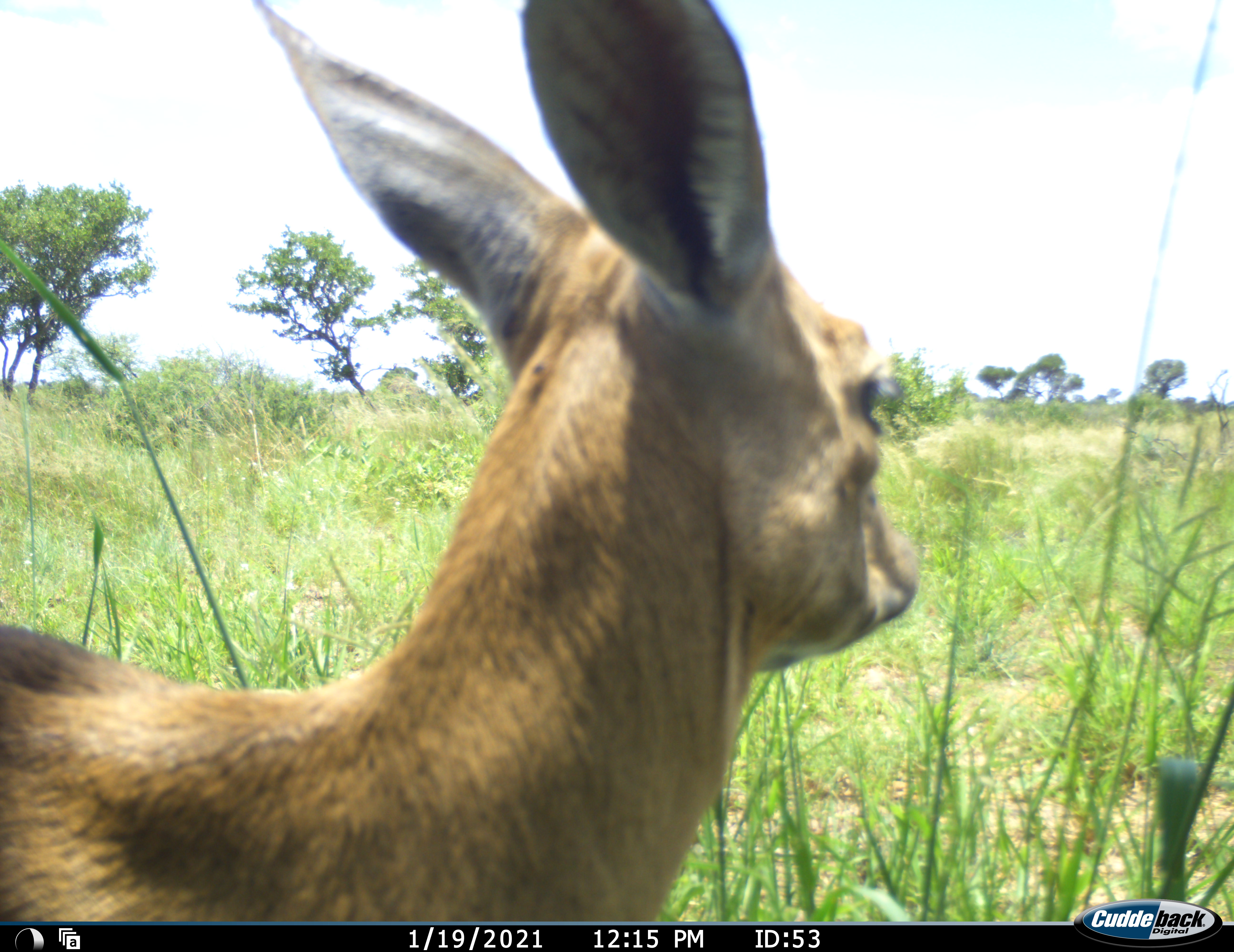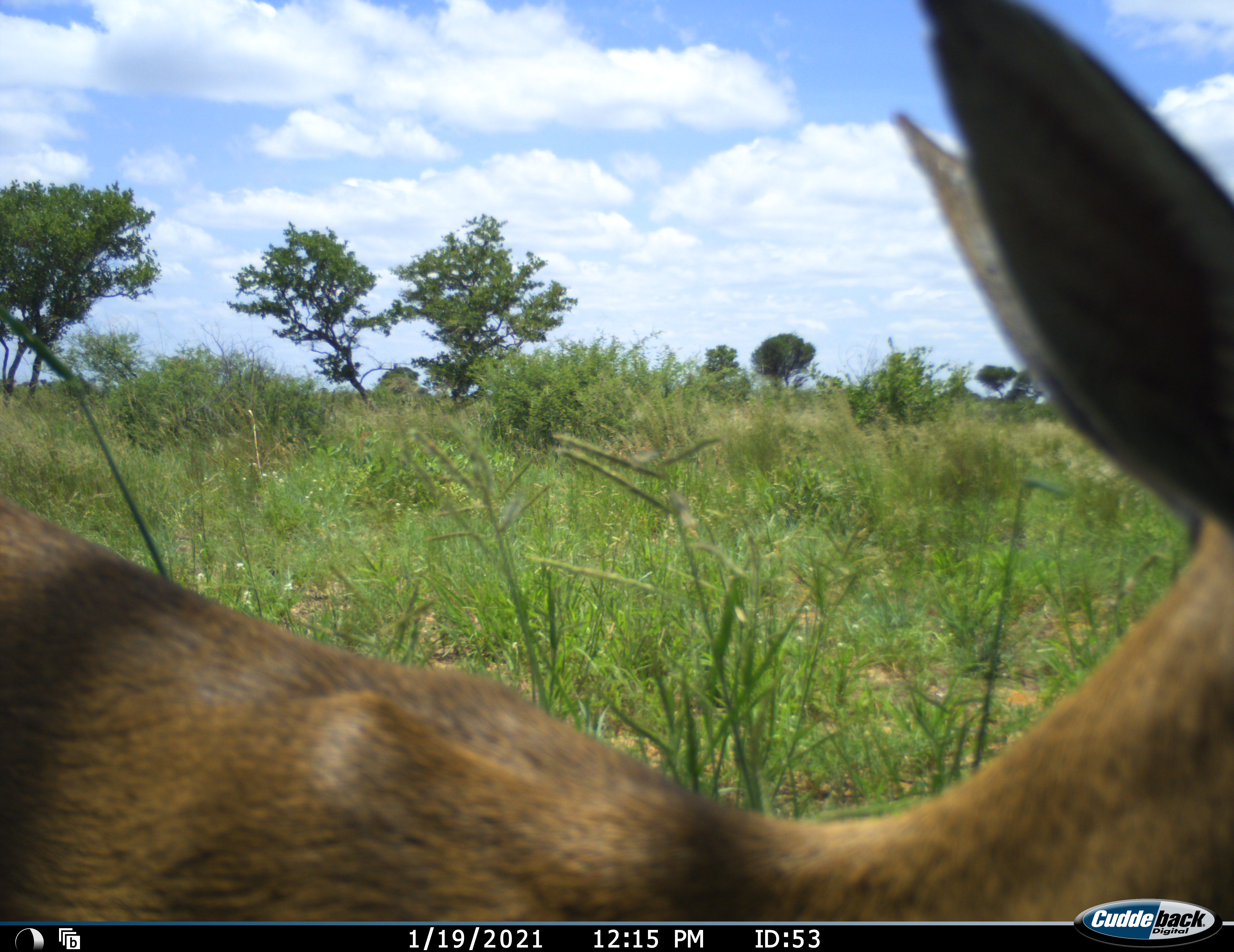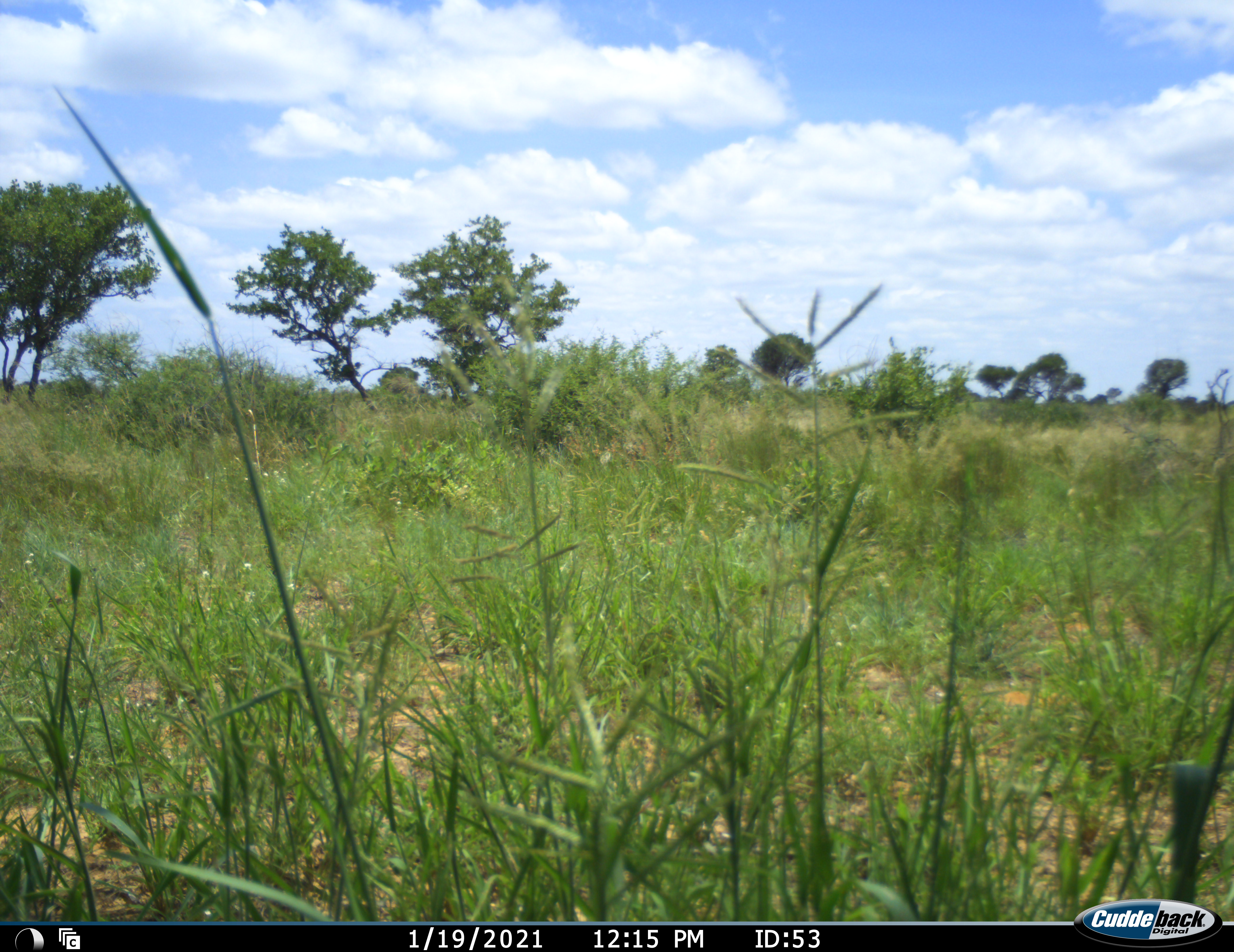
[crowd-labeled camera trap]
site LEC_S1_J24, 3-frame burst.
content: unidentified animal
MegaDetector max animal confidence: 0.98